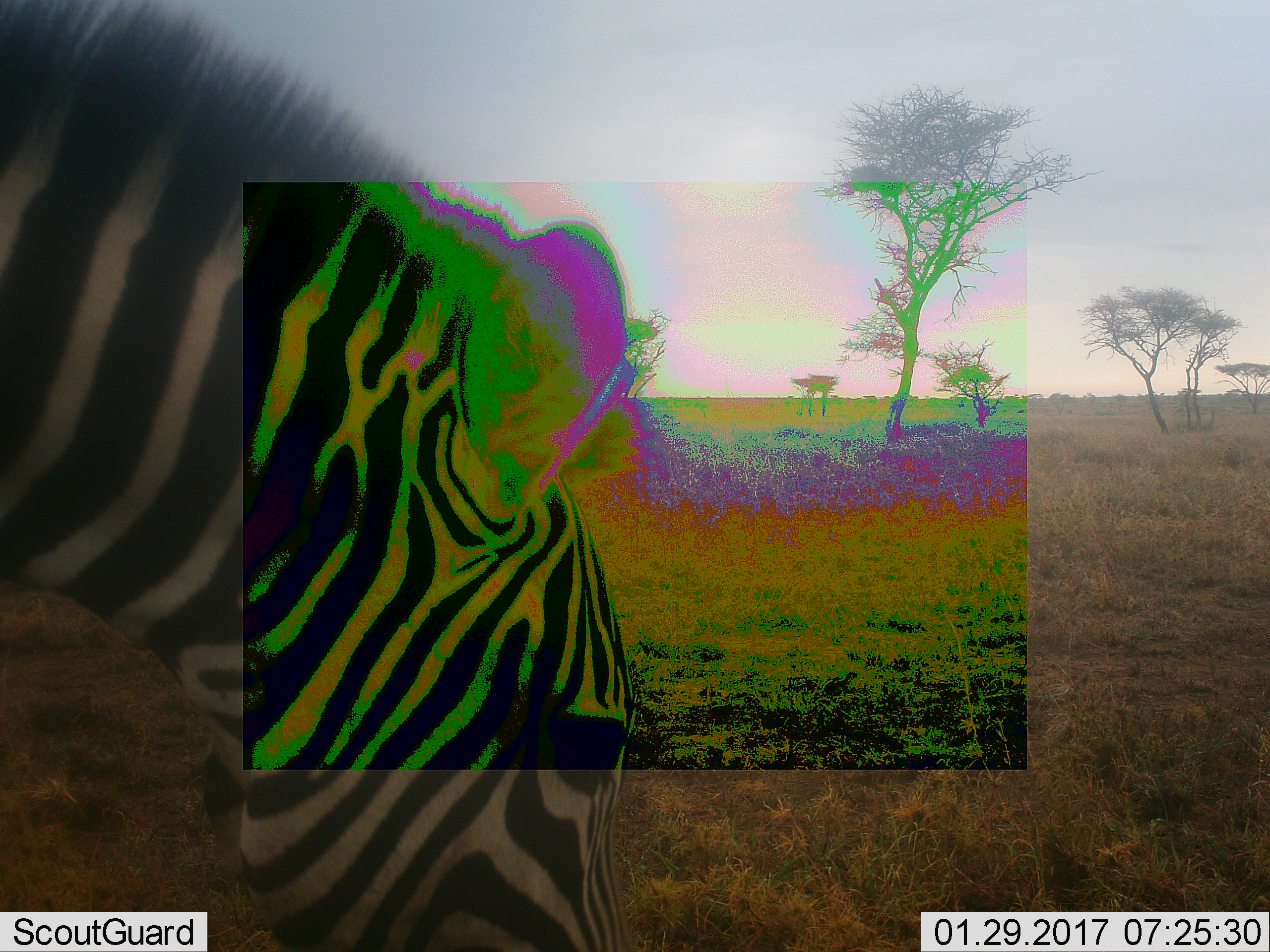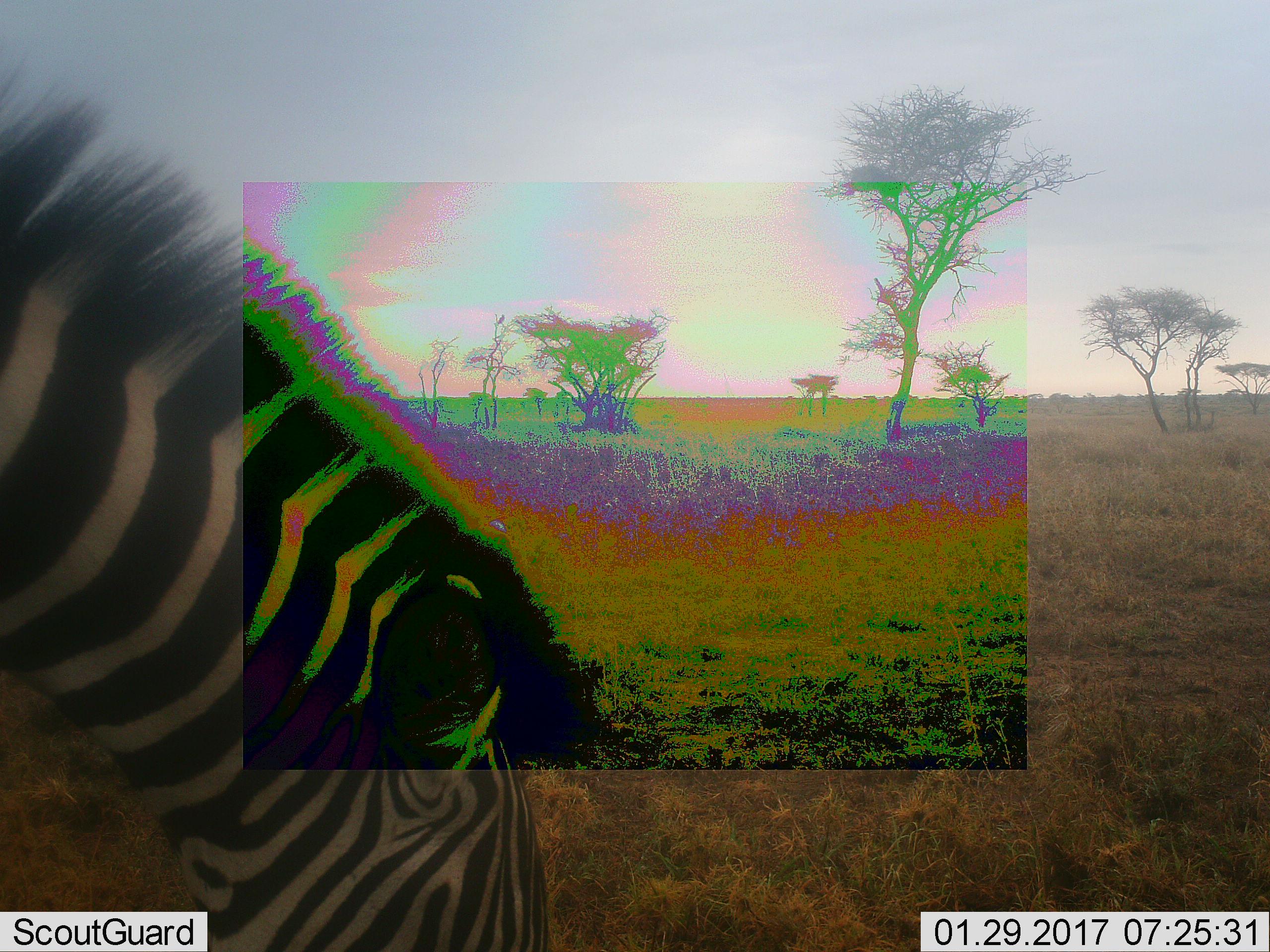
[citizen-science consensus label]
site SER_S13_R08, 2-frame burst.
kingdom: Animalia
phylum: Chordata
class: Mammalia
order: Perissodactyla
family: Equidae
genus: Equus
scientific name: Equus quagga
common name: plains zebra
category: zebraplains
Zebraplains (plains zebra) (Equus quagga), count 1. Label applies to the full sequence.